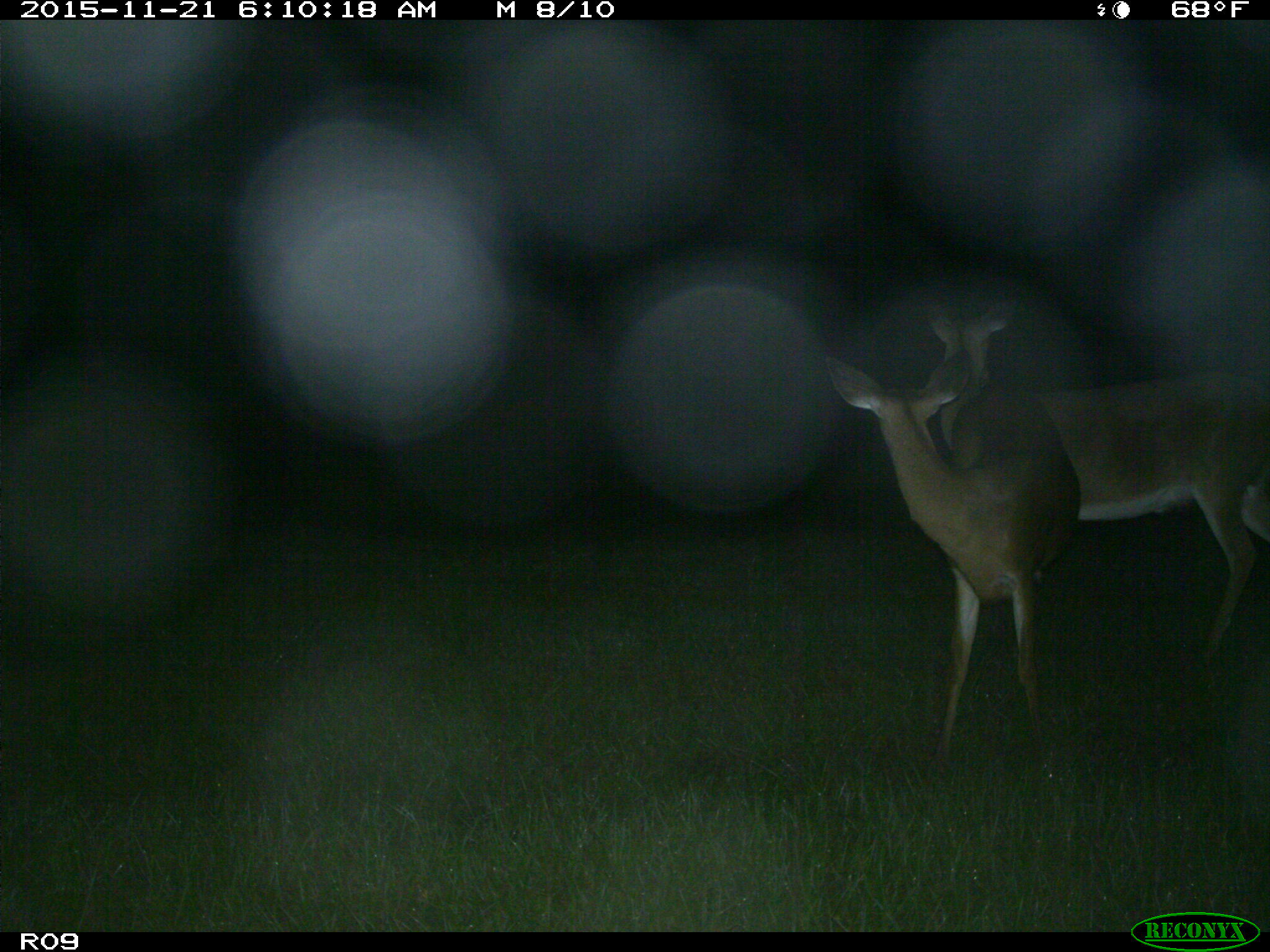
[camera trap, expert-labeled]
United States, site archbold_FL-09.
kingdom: Animalia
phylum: Chordata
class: Mammalia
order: Artiodactyla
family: Cervidae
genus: Odocoileus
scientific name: Odocoileus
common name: deer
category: unidentified deer